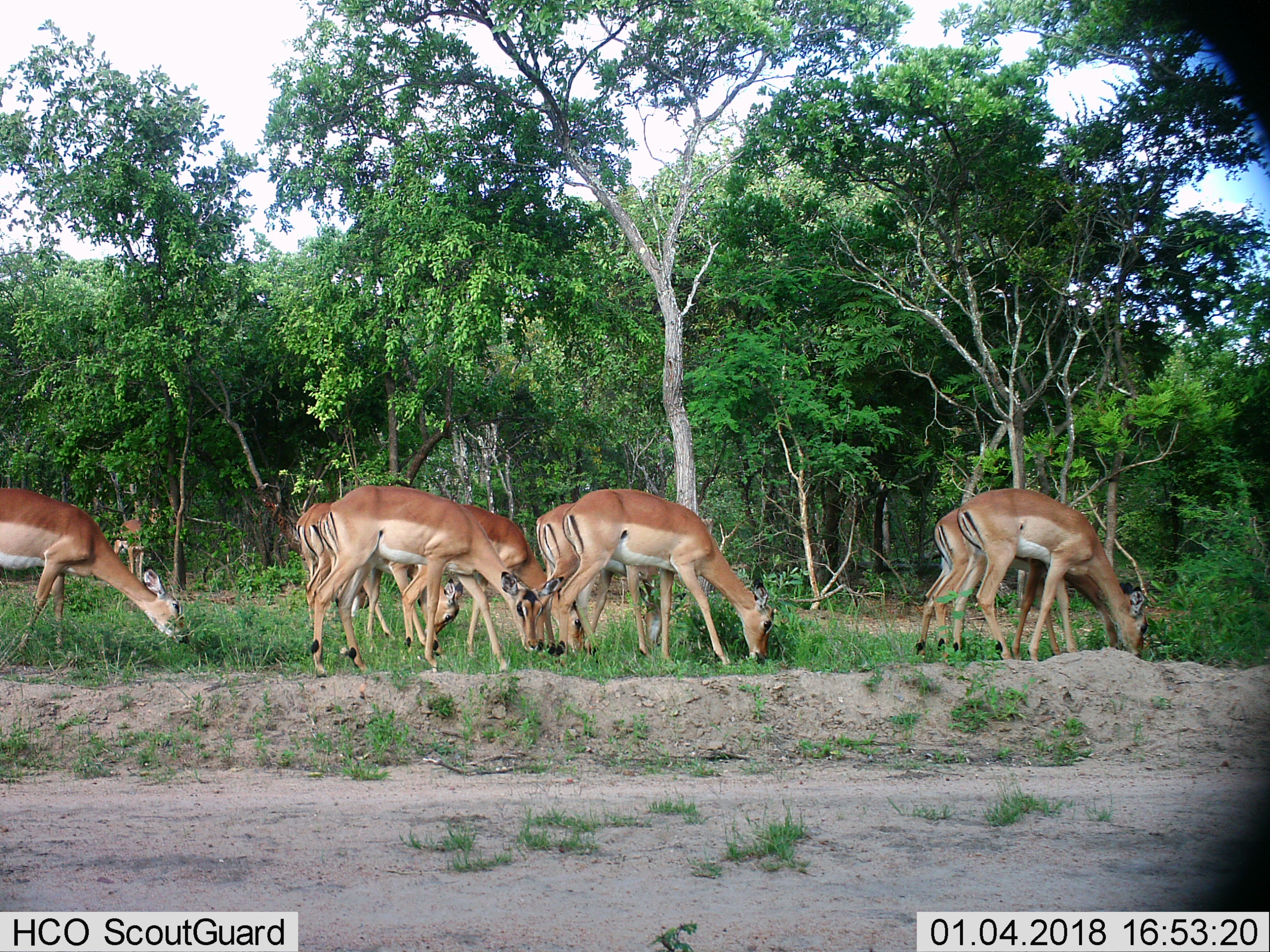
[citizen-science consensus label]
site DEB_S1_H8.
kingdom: Animalia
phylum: Chordata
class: Mammalia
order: Artiodactyla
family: Bovidae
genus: Aepyceros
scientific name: Aepyceros melampus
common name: impala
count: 9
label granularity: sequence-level